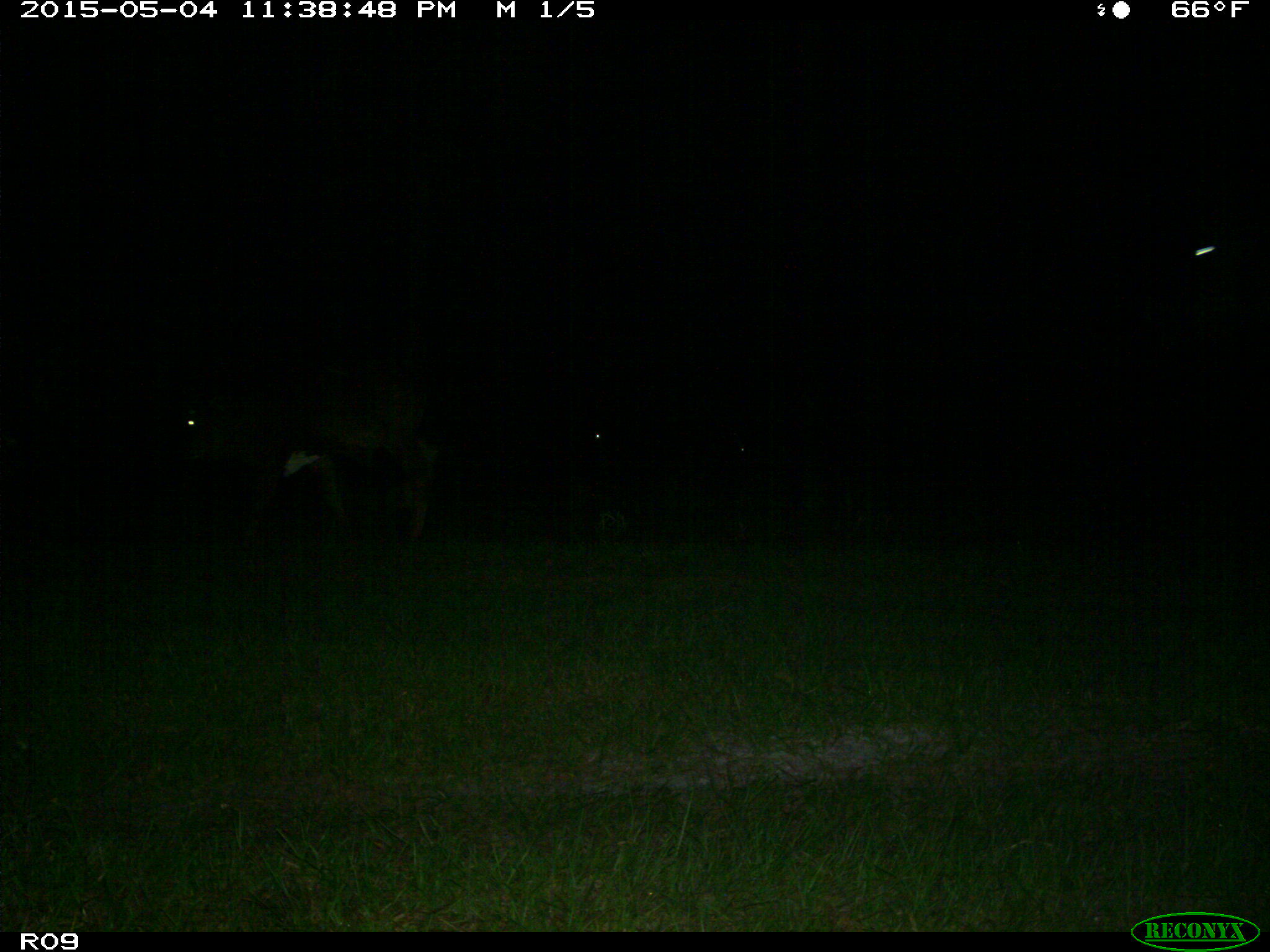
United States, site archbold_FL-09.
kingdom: Animalia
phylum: Chordata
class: Mammalia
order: Artiodactyla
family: Bovidae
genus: Bos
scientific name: Bos taurus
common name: domestic cow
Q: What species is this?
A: Bos taurus (domestic cow).